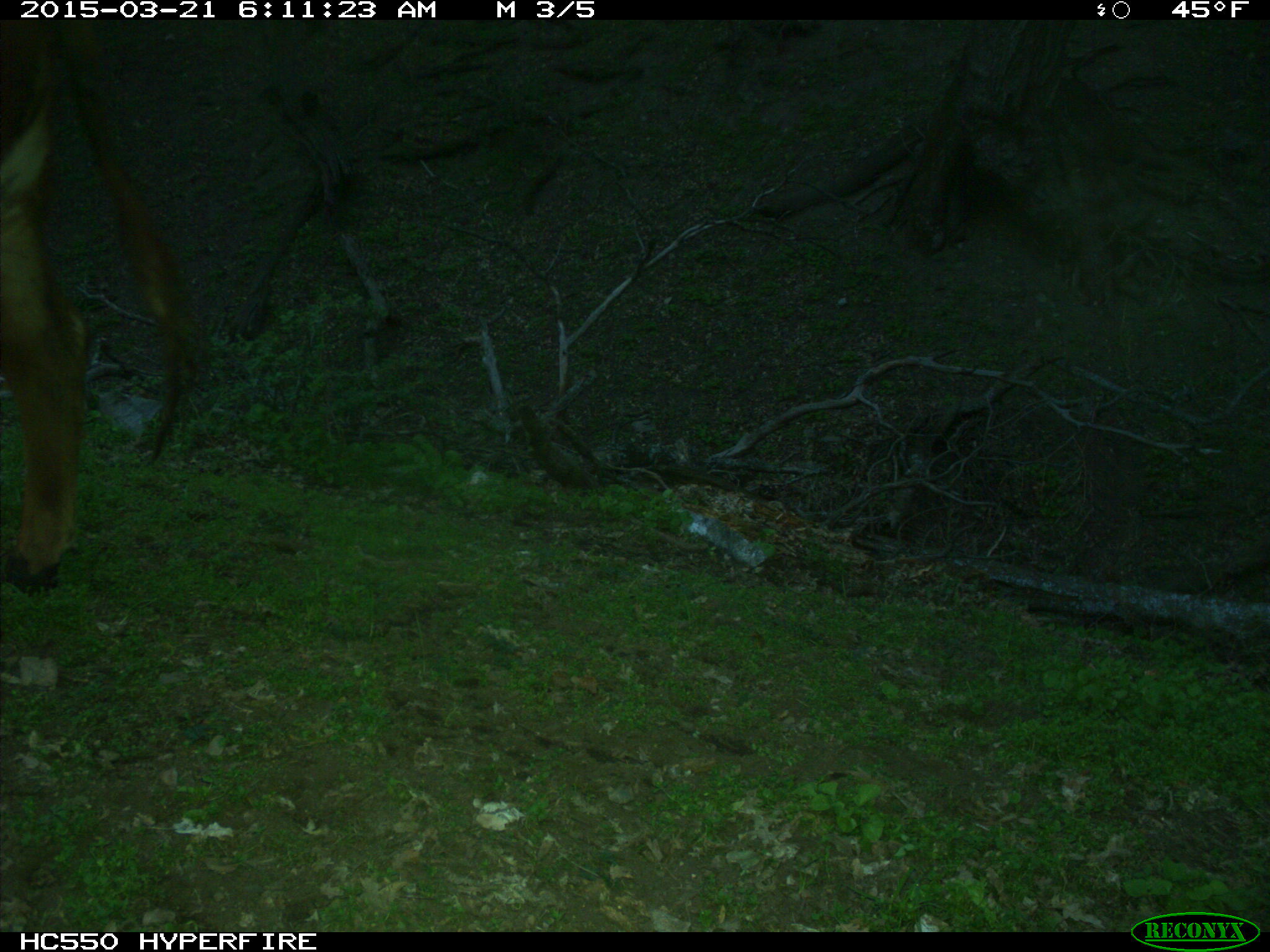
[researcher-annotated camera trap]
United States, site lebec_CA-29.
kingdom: Animalia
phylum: Chordata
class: Mammalia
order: Artiodactyla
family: Bovidae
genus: Bos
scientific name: Bos taurus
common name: domestic cow